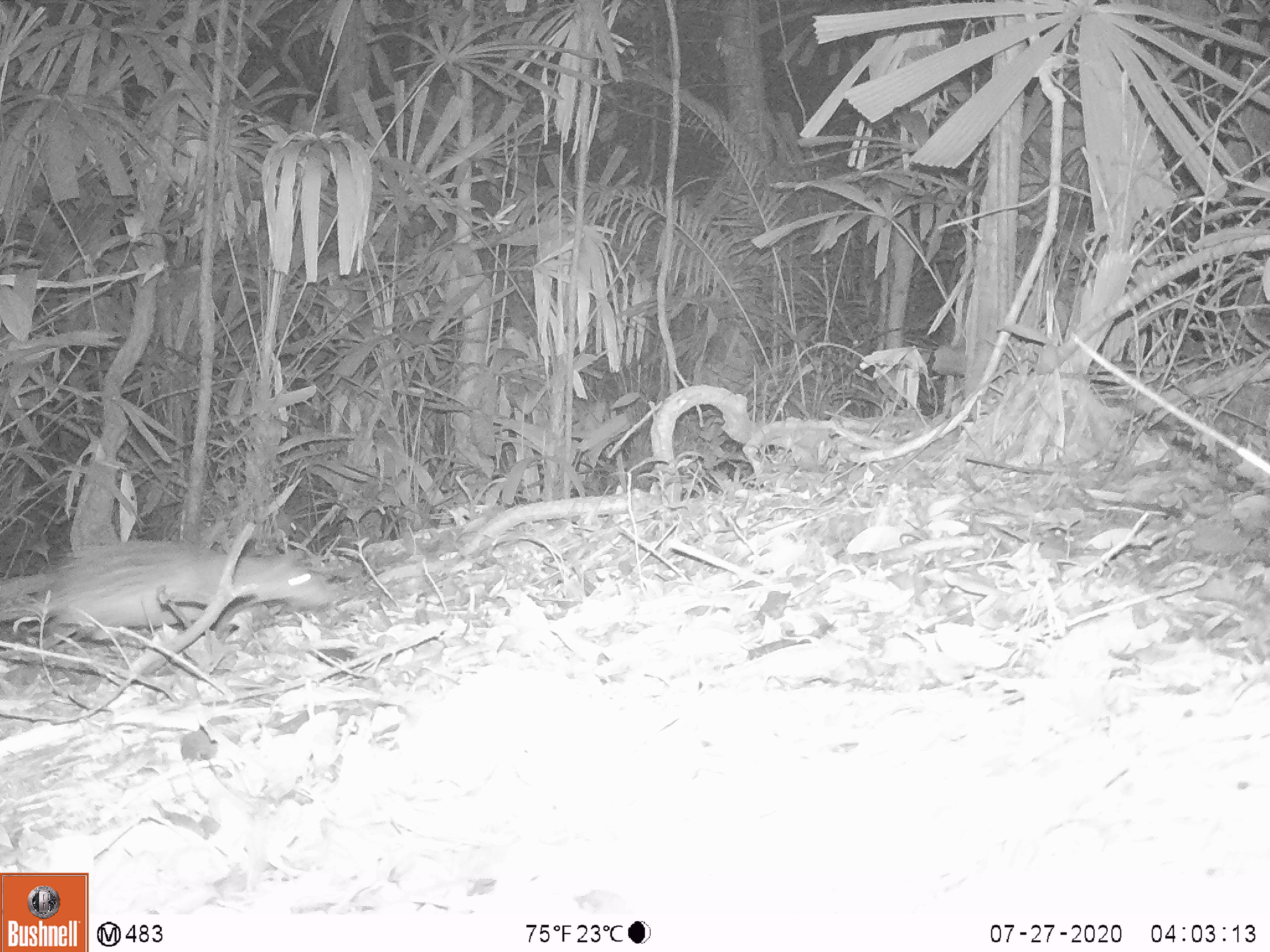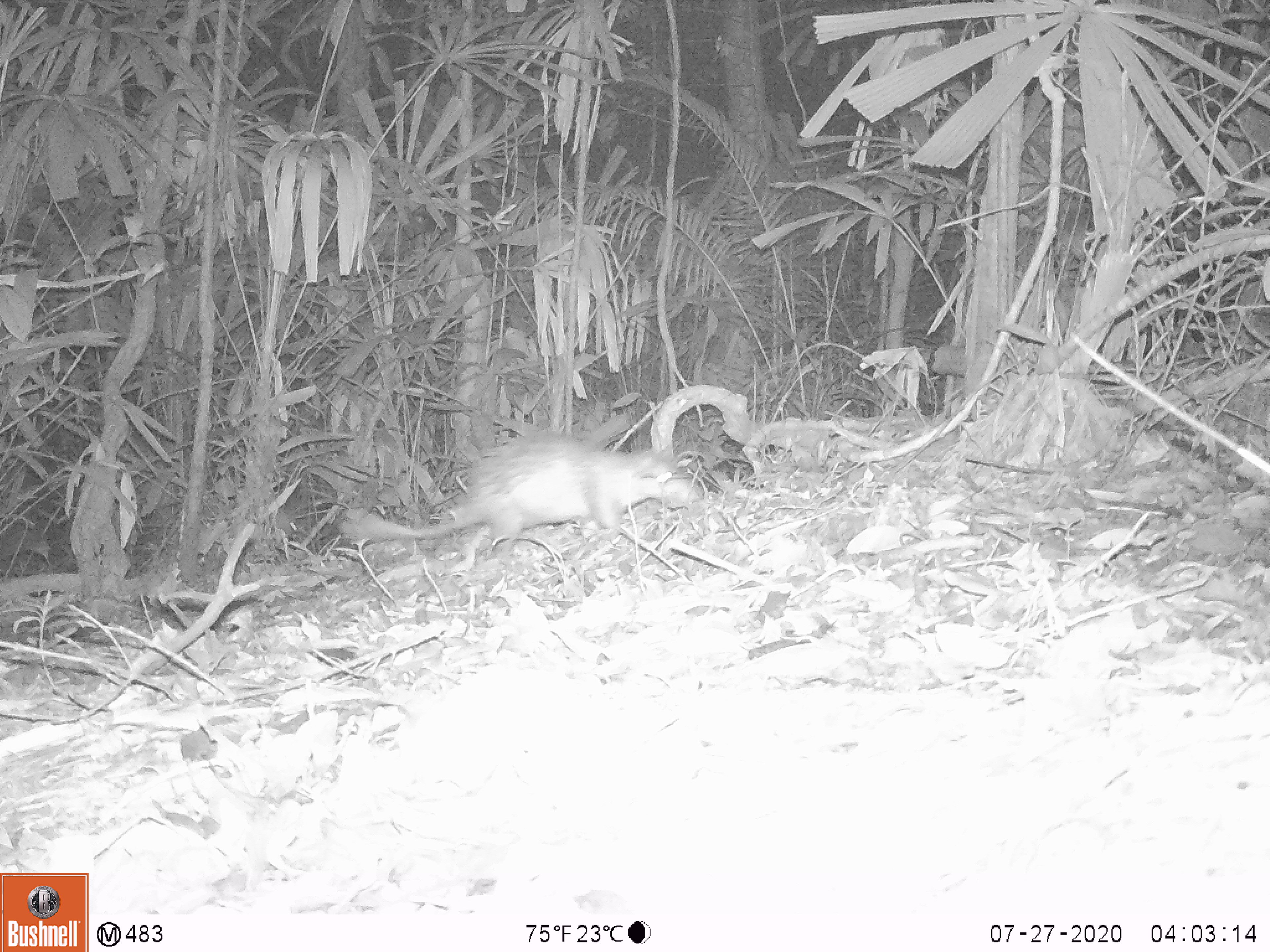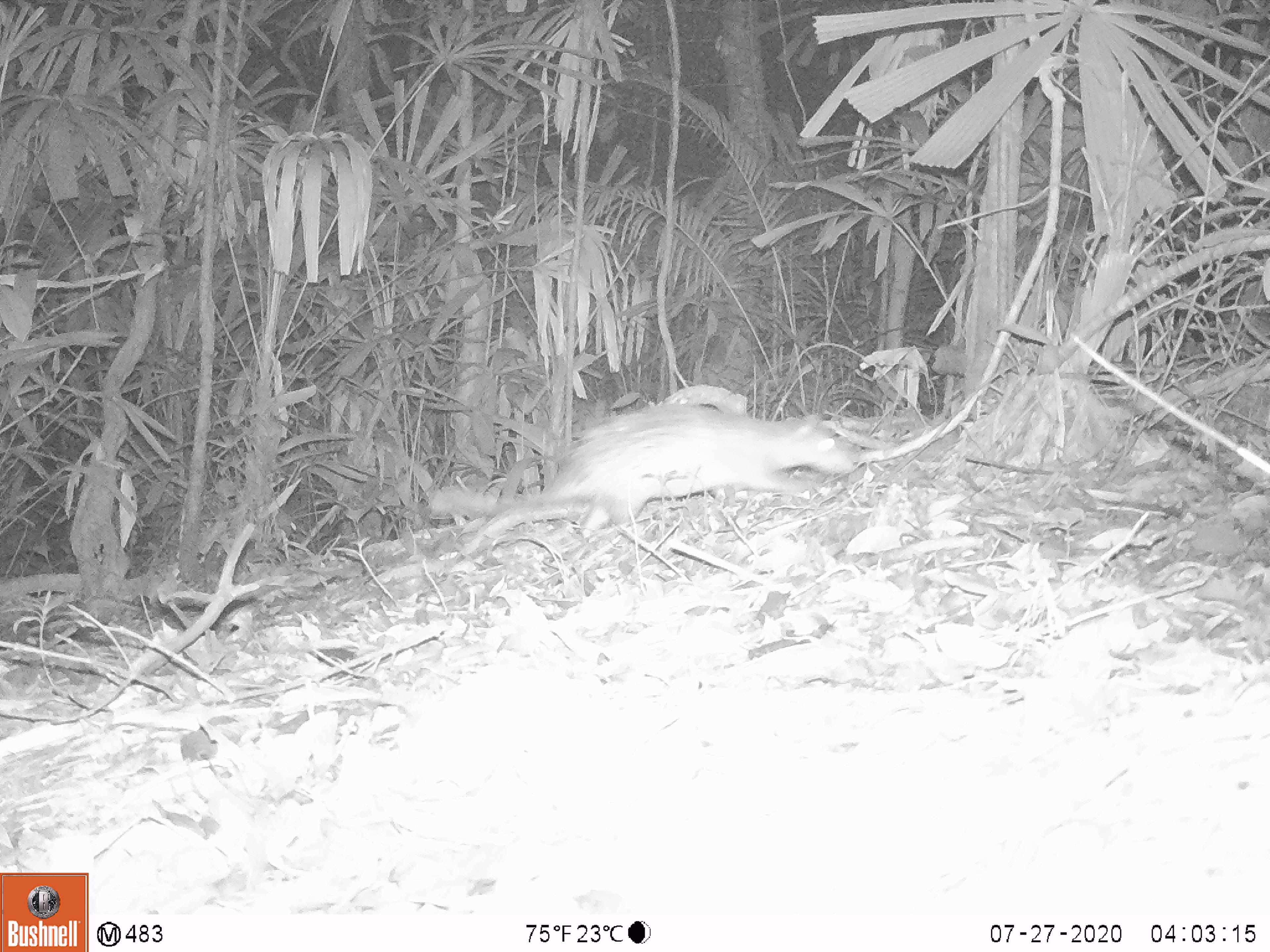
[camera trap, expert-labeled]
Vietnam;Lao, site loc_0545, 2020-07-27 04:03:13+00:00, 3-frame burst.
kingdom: Animalia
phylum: Chordata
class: Mammalia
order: Rodentia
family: Hystricidae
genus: Atherurus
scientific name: Atherurus macrourus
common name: asiatic brush-tailed porcupine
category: asiatic brush tailed porcupine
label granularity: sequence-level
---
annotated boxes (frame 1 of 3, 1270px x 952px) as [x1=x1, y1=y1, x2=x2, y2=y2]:
asiatic brush tailed porcupine: [x1=0, y1=541, x2=331, y2=628]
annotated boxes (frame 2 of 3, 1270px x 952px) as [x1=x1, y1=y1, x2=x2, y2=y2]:
asiatic brush tailed porcupine: [x1=337, y1=430, x2=700, y2=551]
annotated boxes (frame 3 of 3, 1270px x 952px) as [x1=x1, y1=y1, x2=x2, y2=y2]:
asiatic brush tailed porcupine: [x1=429, y1=405, x2=854, y2=534]